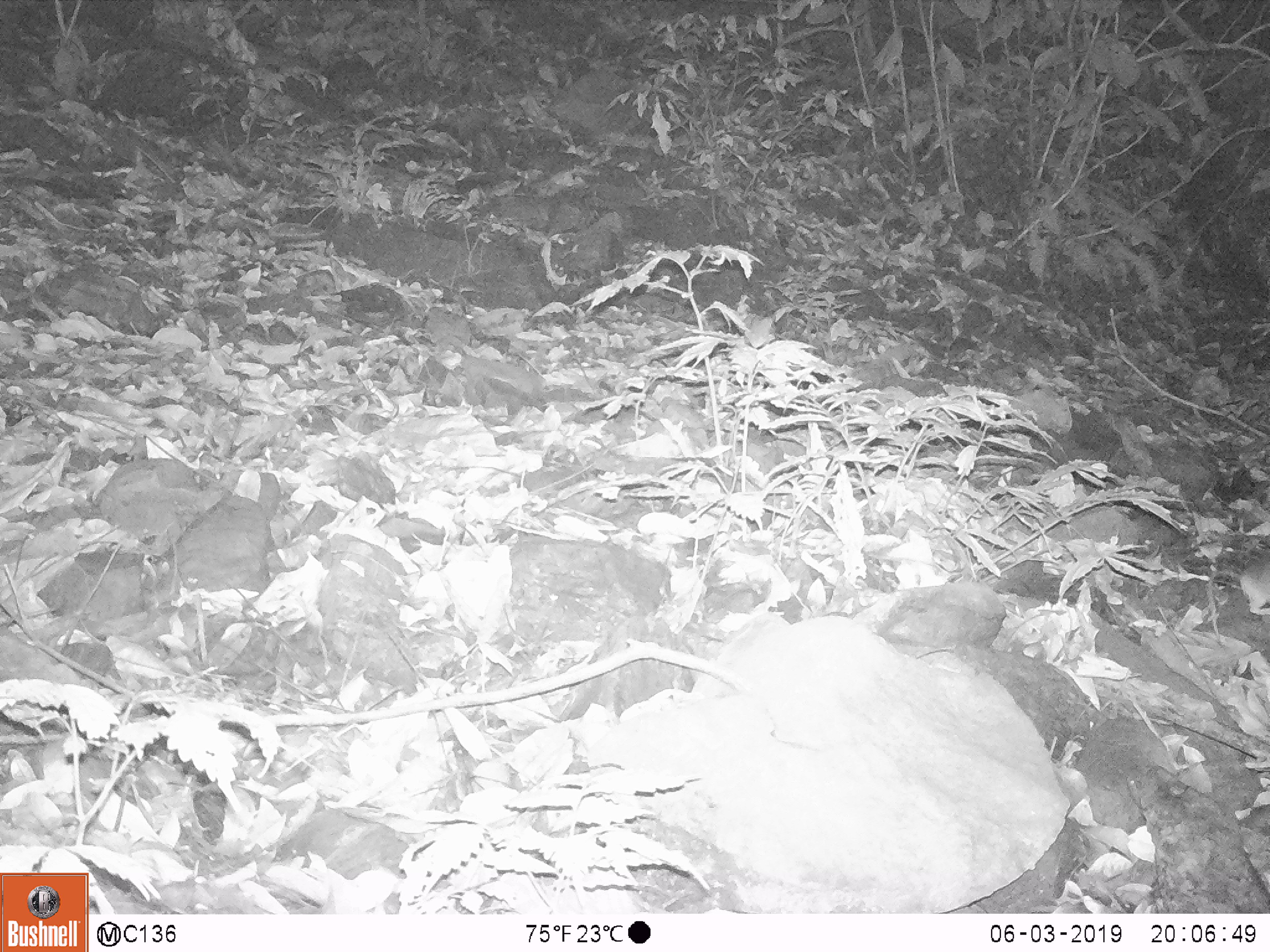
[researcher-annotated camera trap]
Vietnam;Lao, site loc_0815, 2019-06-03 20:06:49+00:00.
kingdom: Animalia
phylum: Chordata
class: Mammalia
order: Rodentia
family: Muridae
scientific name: Muridae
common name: old-world mice and rats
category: unidentified murid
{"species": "unidentified murid (old-world mice and rats) (Muridae)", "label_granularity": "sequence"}